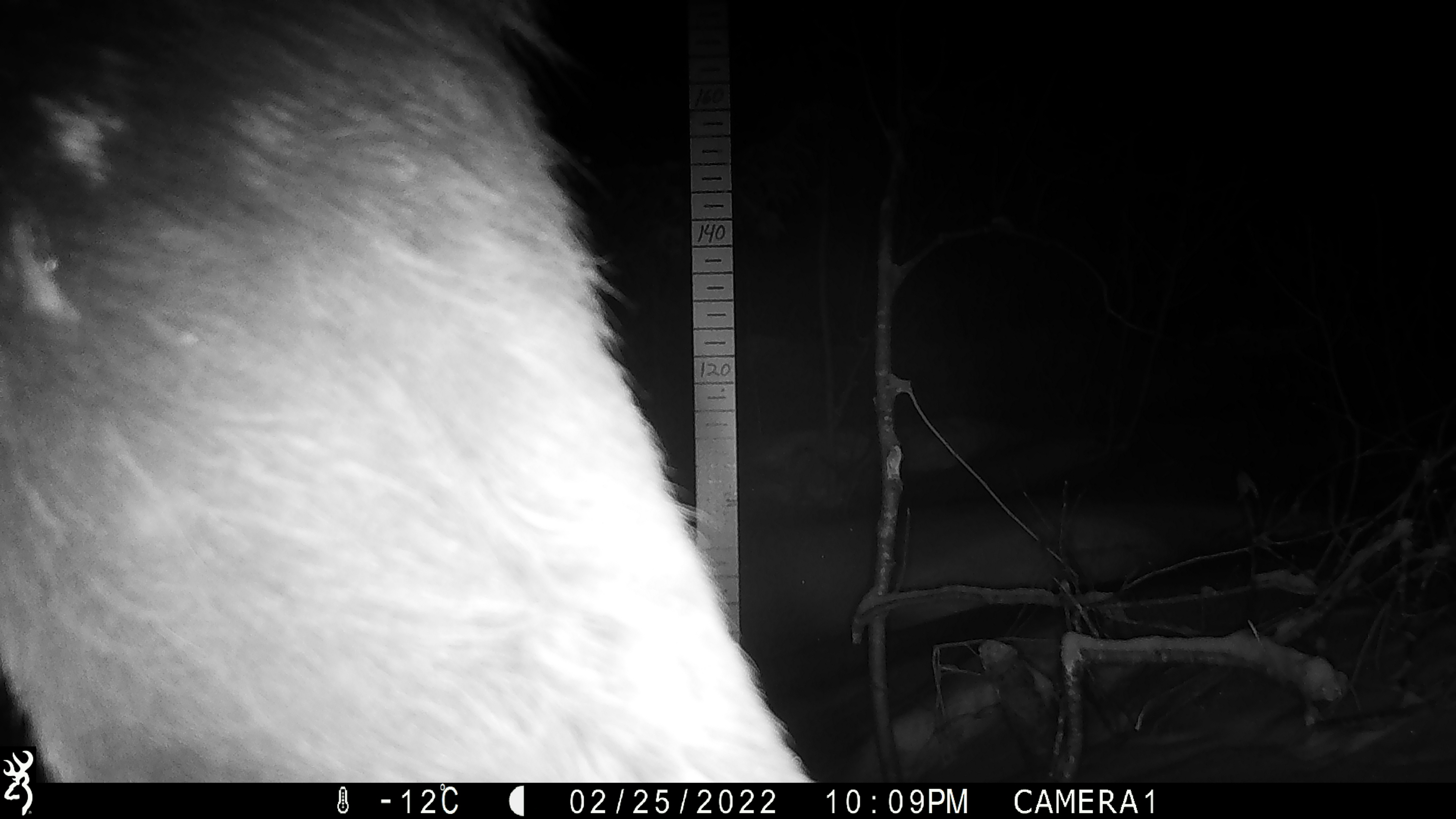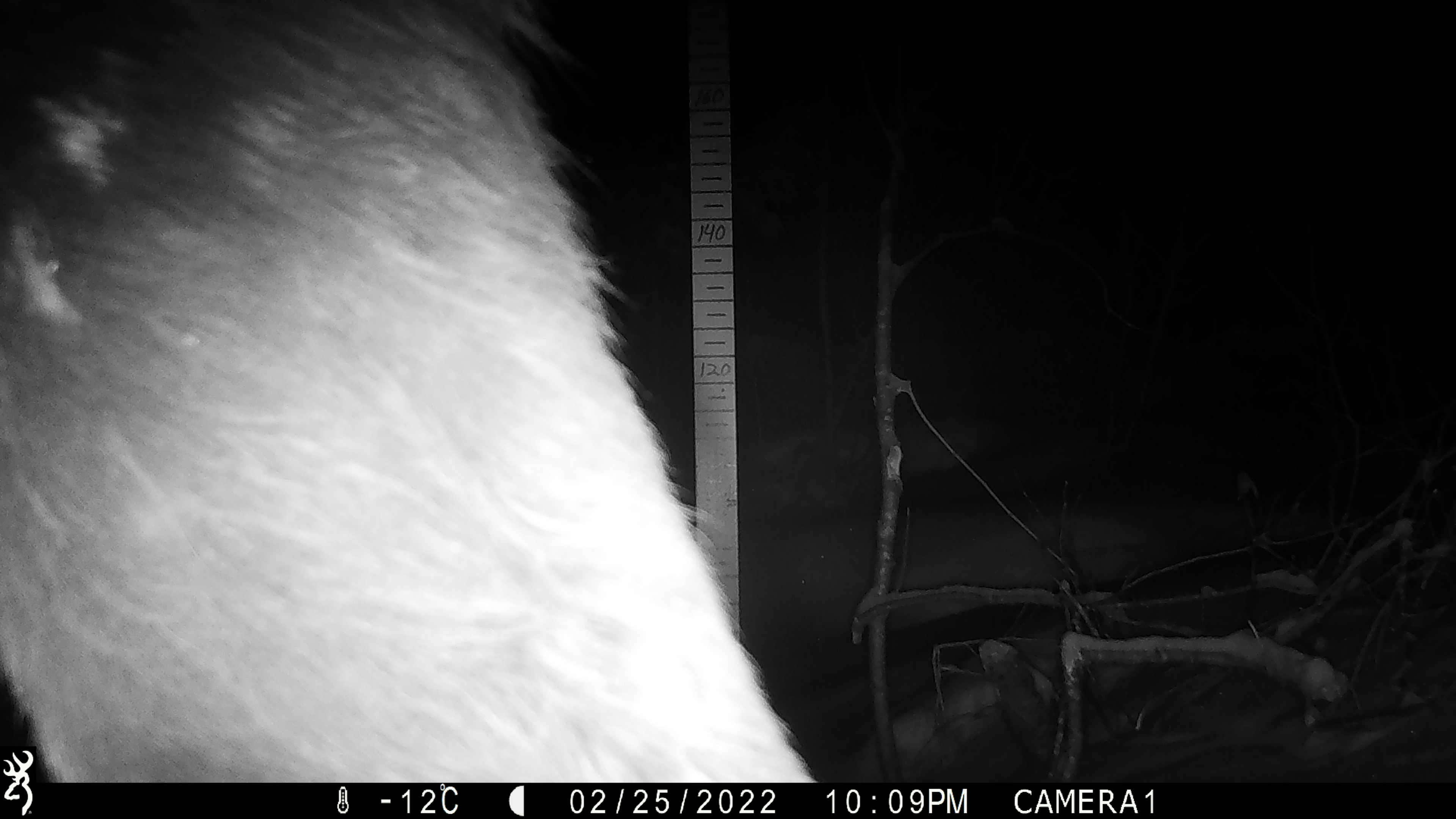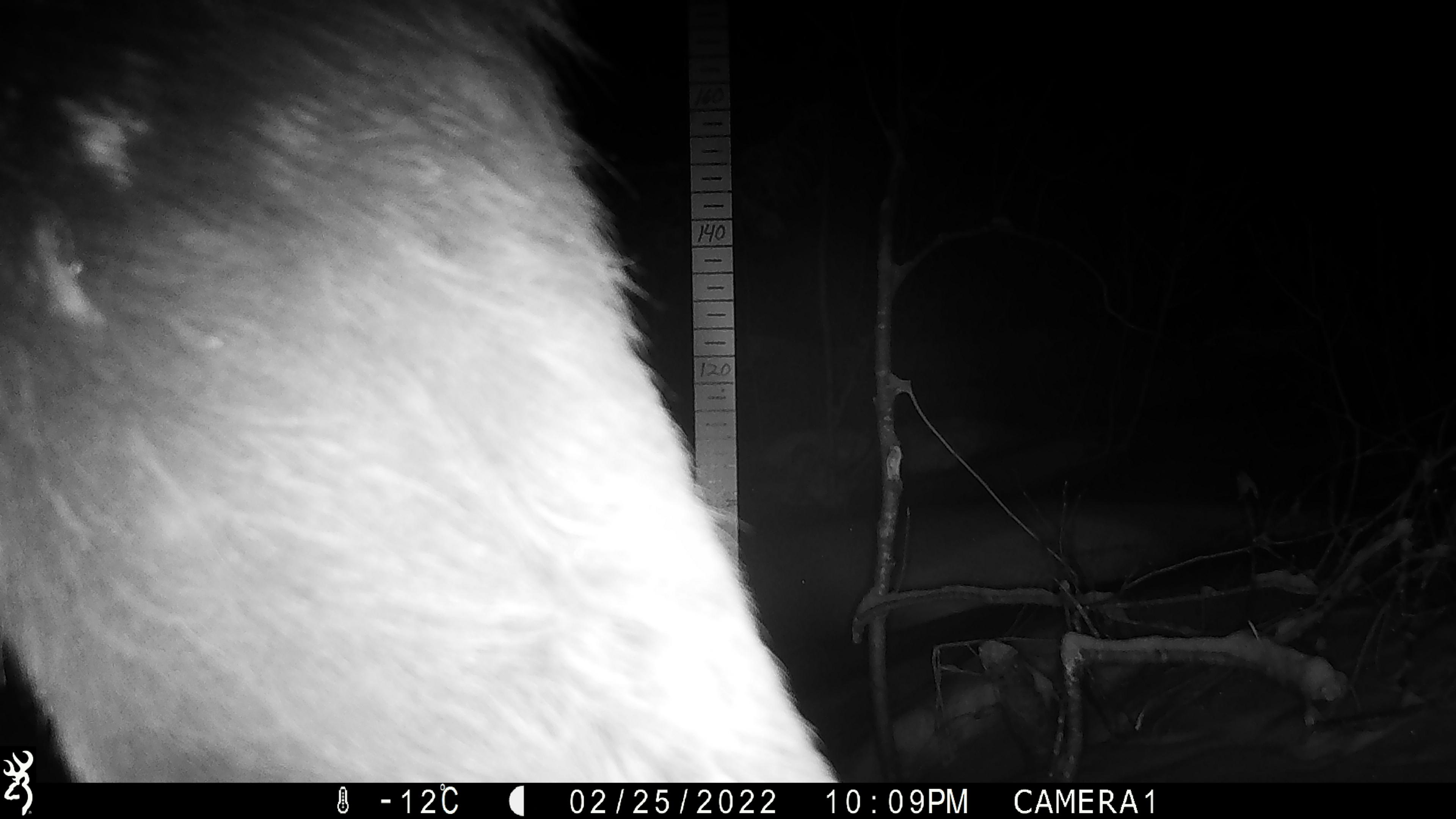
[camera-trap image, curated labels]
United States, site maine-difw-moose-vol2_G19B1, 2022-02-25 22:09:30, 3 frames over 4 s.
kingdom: Animalia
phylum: Chordata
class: Mammalia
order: Artiodactyla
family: Cervidae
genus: Alces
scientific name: Alces alces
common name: moose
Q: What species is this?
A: Moose (Alces alces).